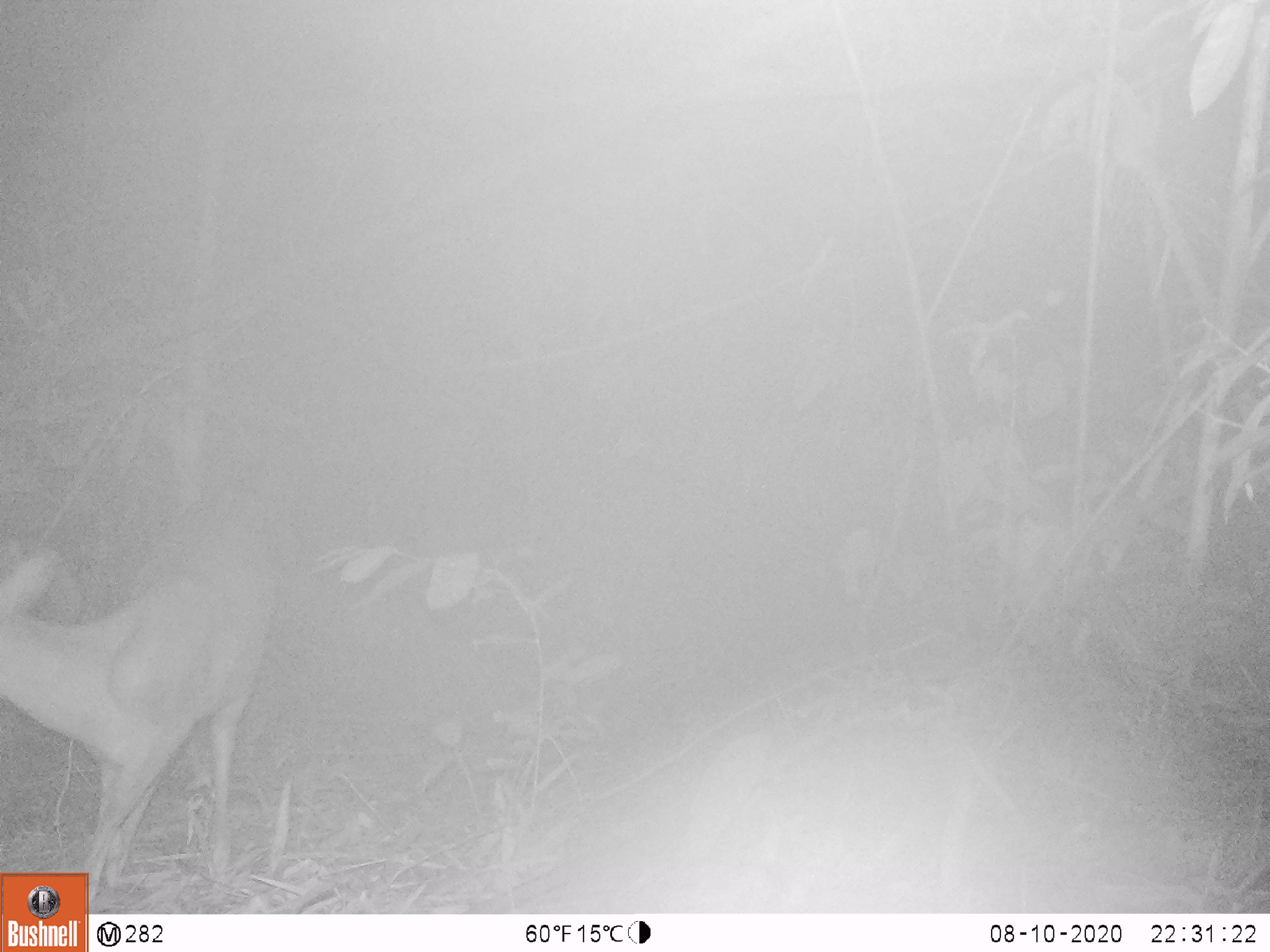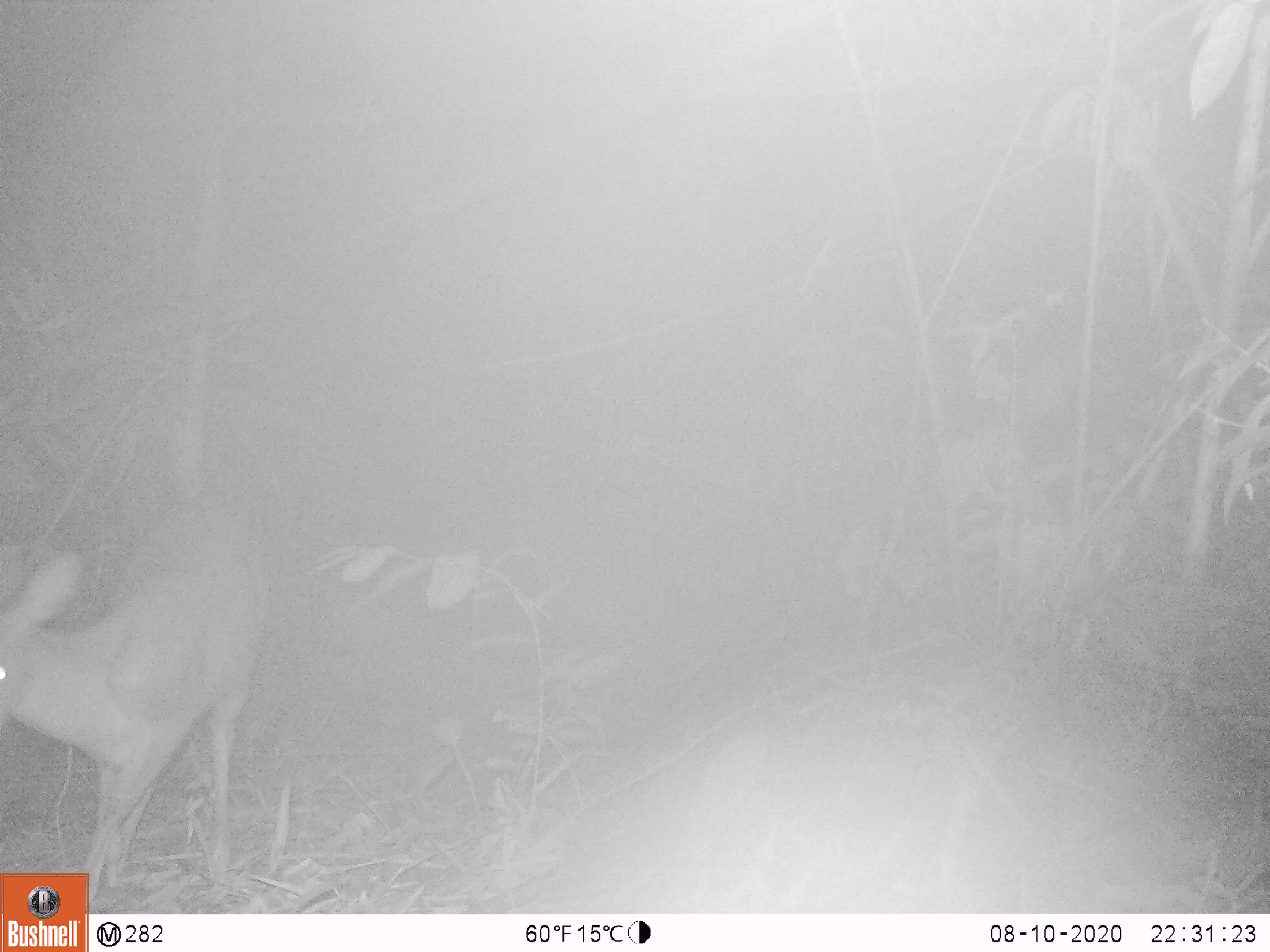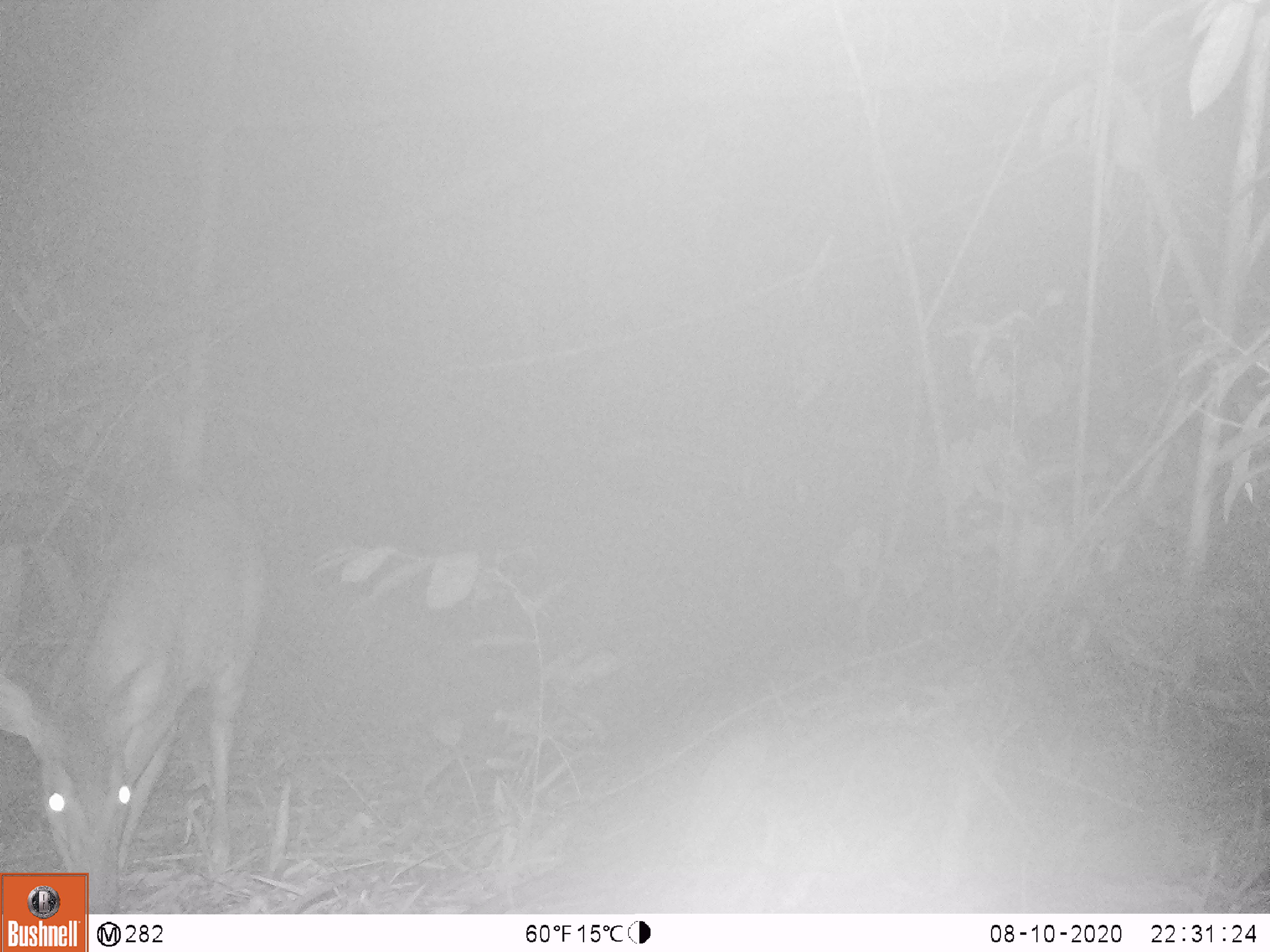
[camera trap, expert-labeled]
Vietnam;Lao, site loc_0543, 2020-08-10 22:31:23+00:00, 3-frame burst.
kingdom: Animalia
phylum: Chordata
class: Mammalia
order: Artiodactyla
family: Cervidae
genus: Muntiacus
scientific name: Muntiacus vuquangensis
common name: large-antlered muntjac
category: large antlered muntjac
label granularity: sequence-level